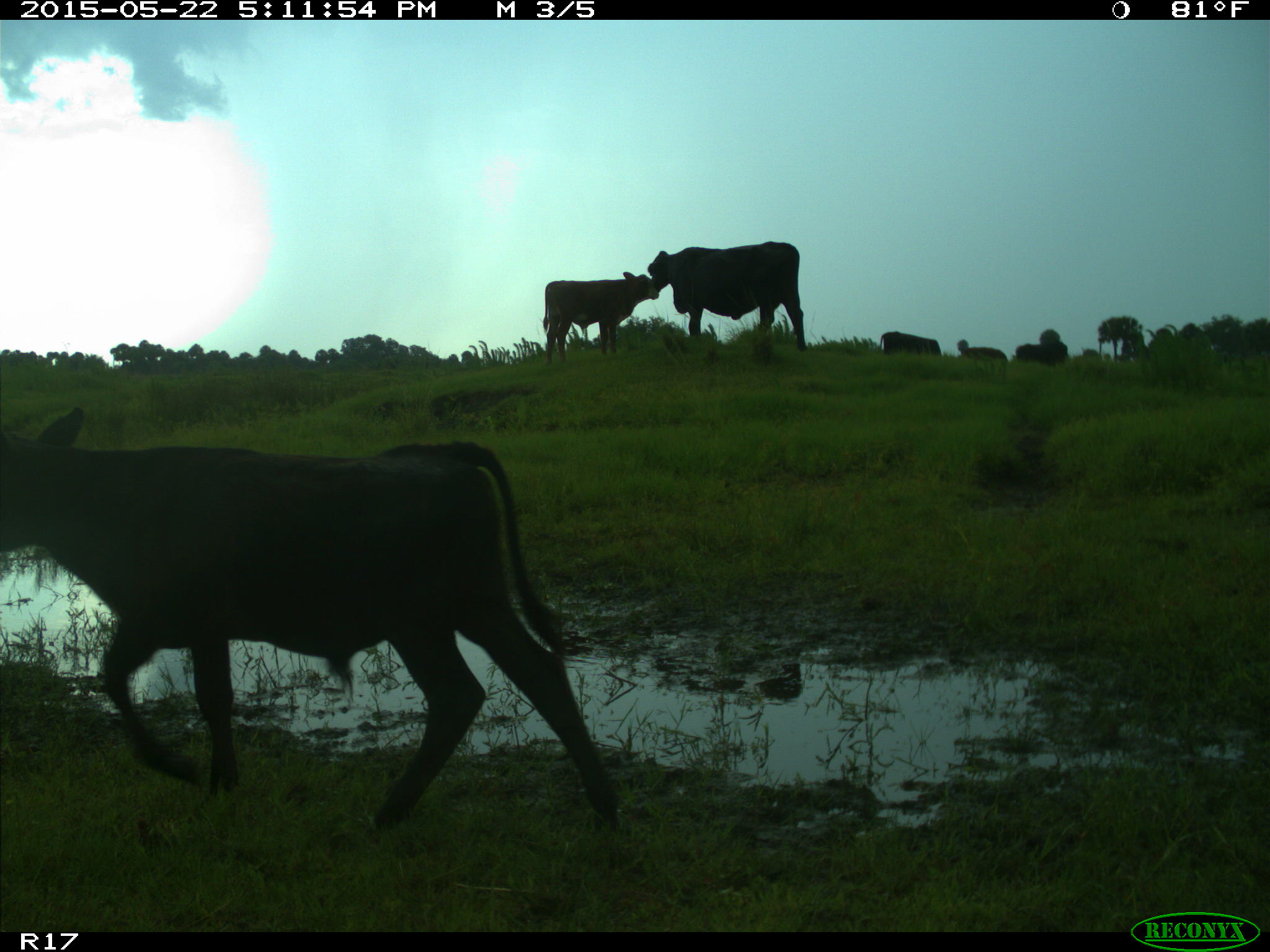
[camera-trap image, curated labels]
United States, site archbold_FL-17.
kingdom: Animalia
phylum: Chordata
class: Mammalia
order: Artiodactyla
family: Bovidae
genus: Bos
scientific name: Bos taurus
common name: domestic cow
Bos taurus (domestic cow).